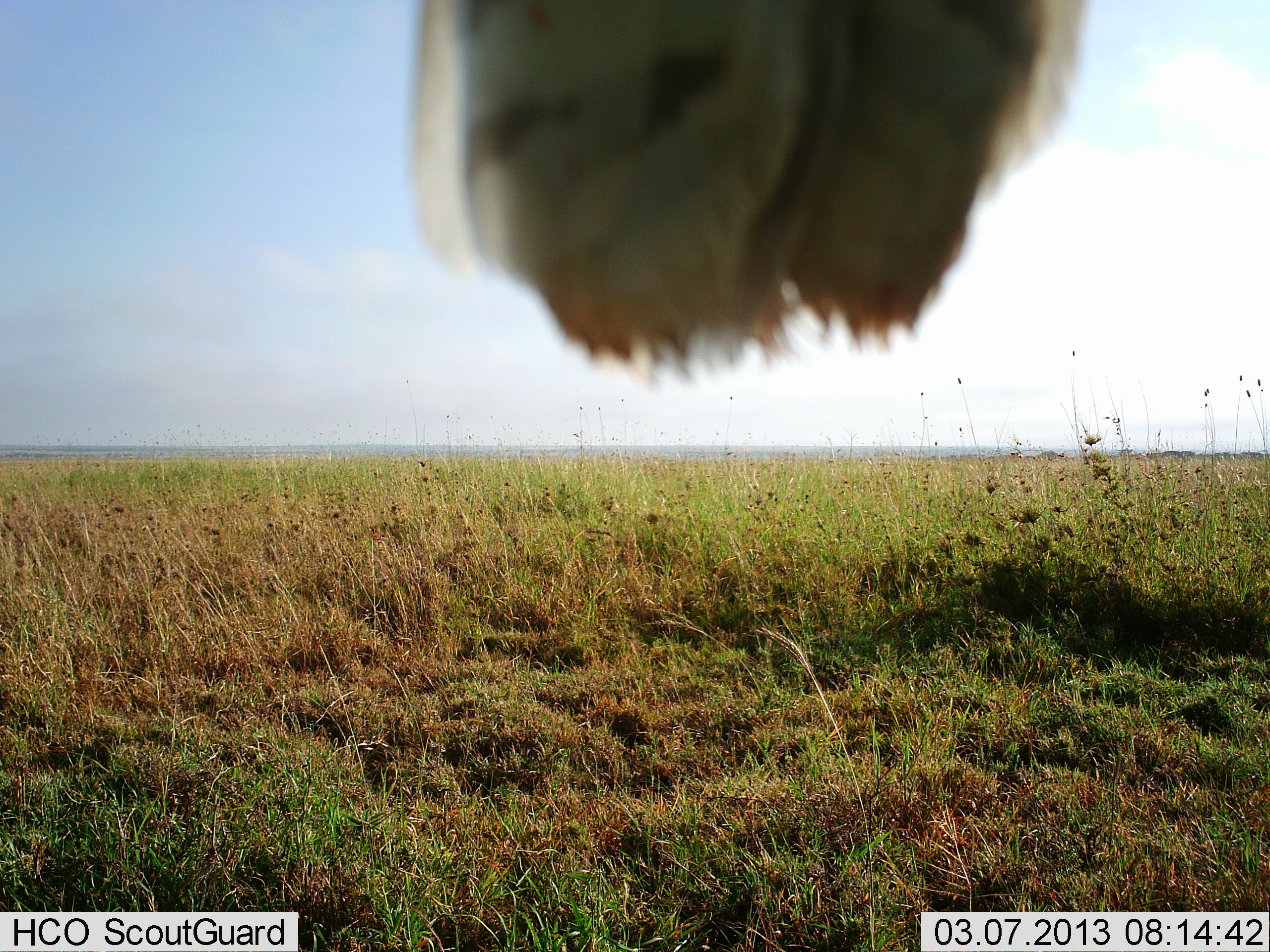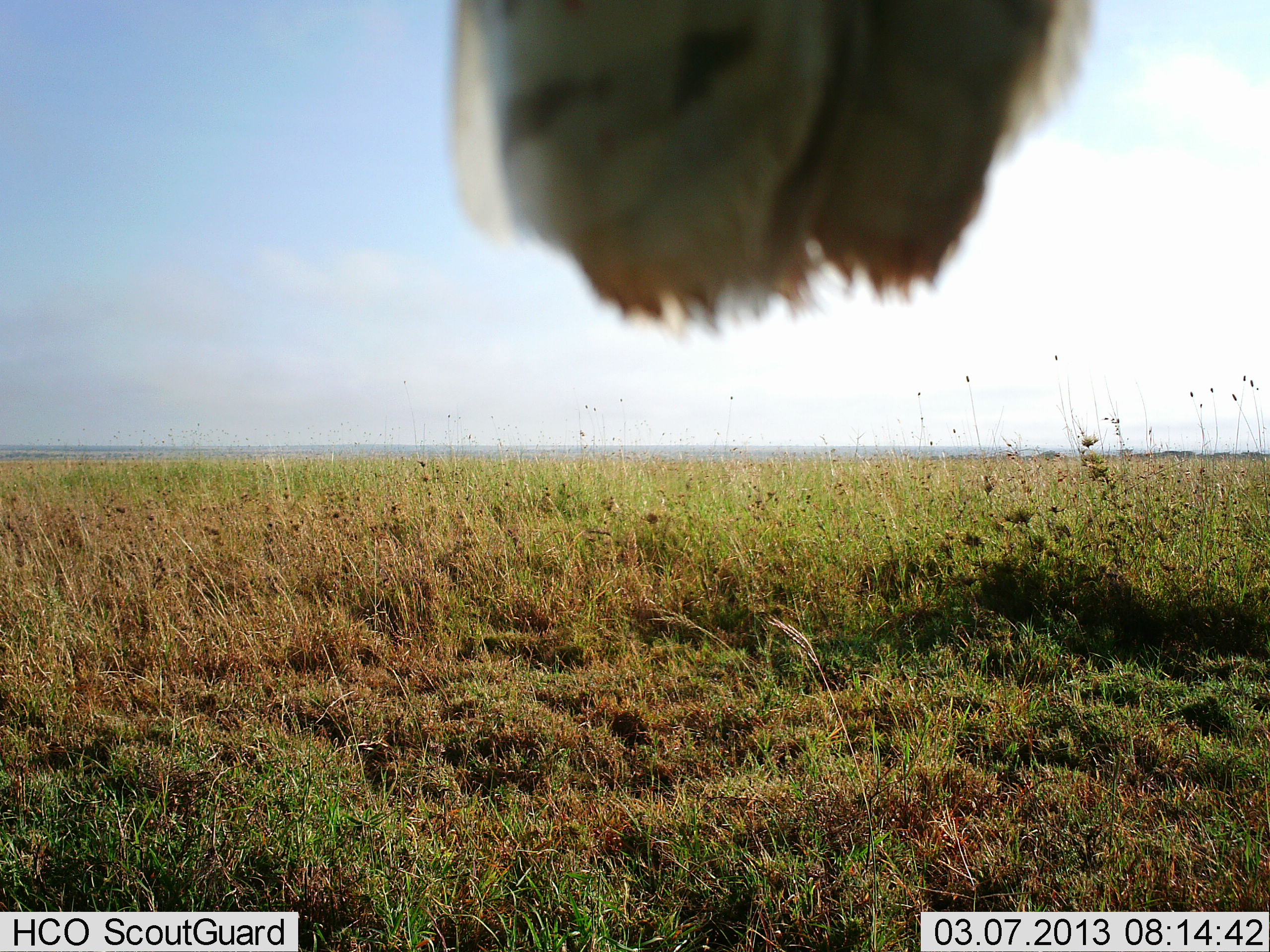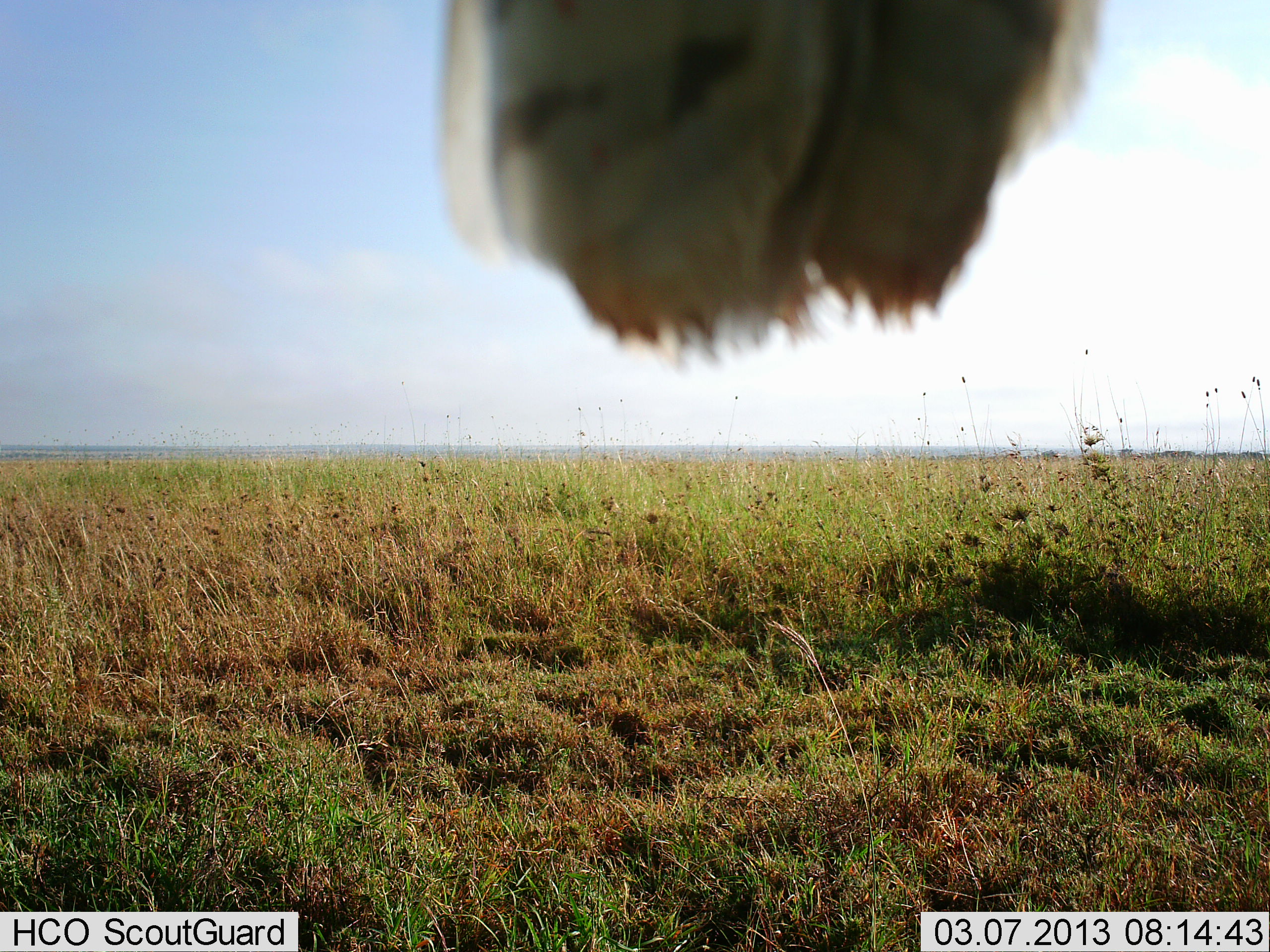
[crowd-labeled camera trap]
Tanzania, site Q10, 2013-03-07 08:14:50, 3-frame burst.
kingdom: Animalia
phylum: Chordata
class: Mammalia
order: Artiodactyla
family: Bovidae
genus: Tragelaphus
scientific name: Tragelaphus oryx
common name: eland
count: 1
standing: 67%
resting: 0%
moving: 0%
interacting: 33%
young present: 0%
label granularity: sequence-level